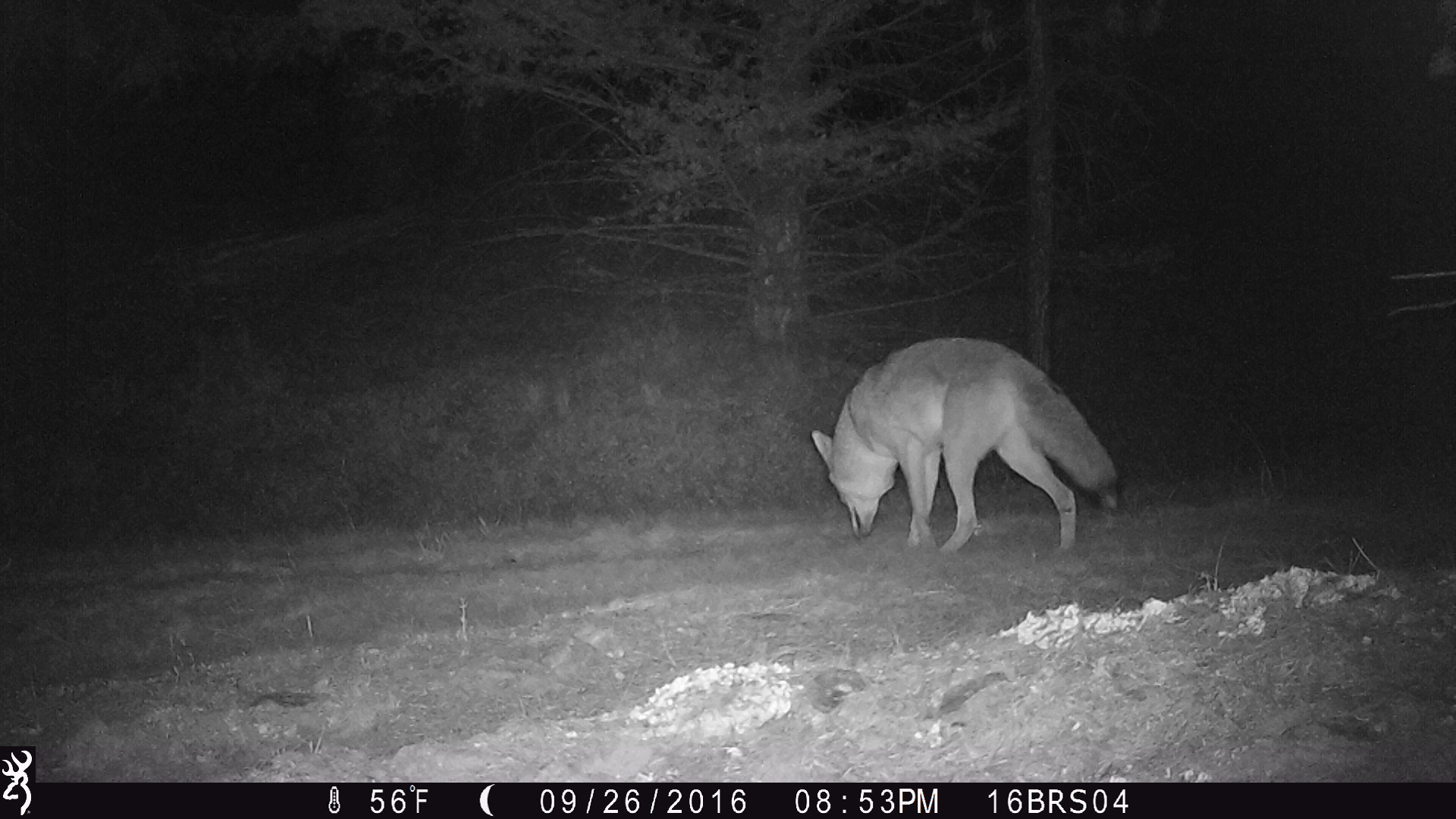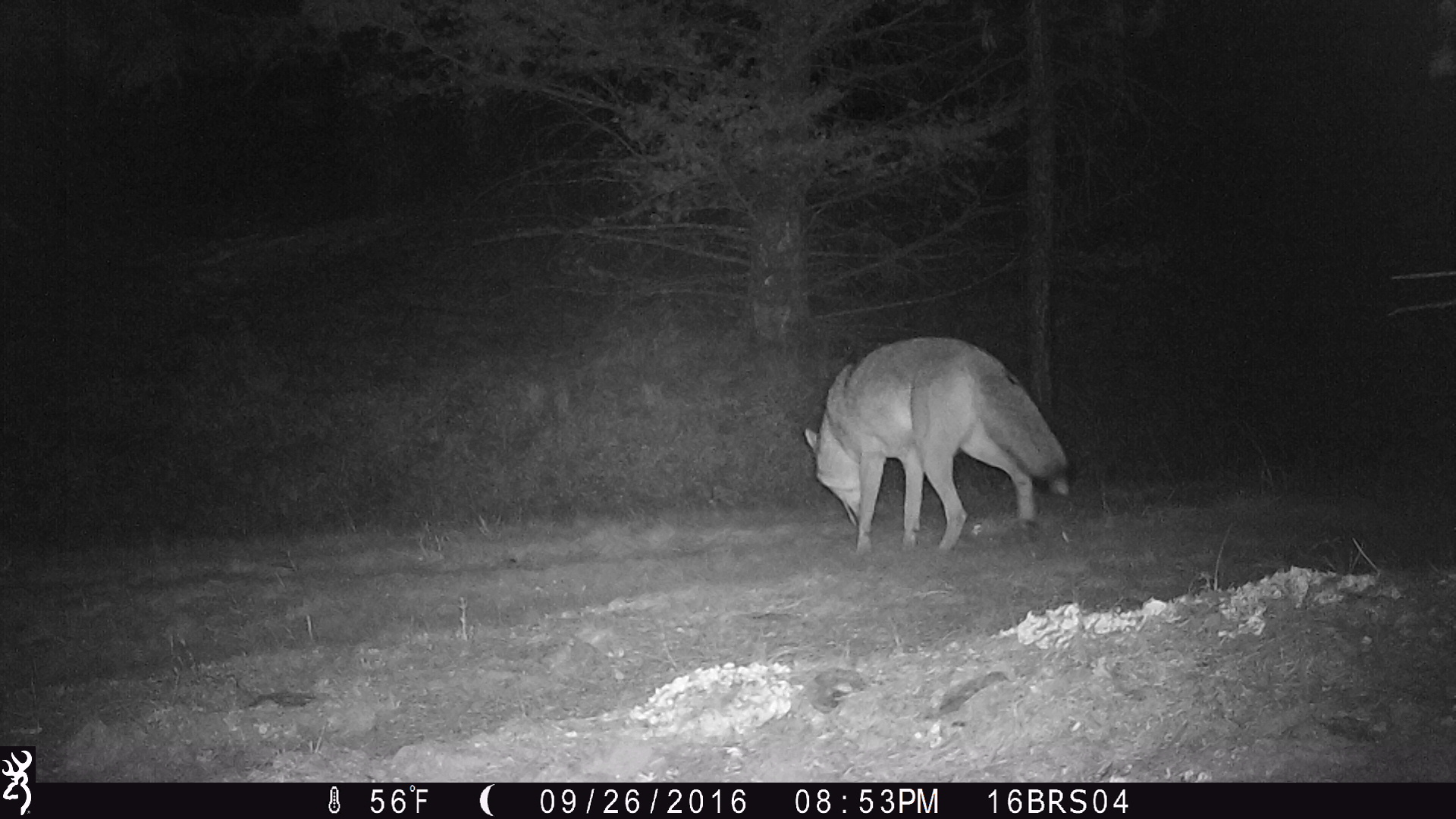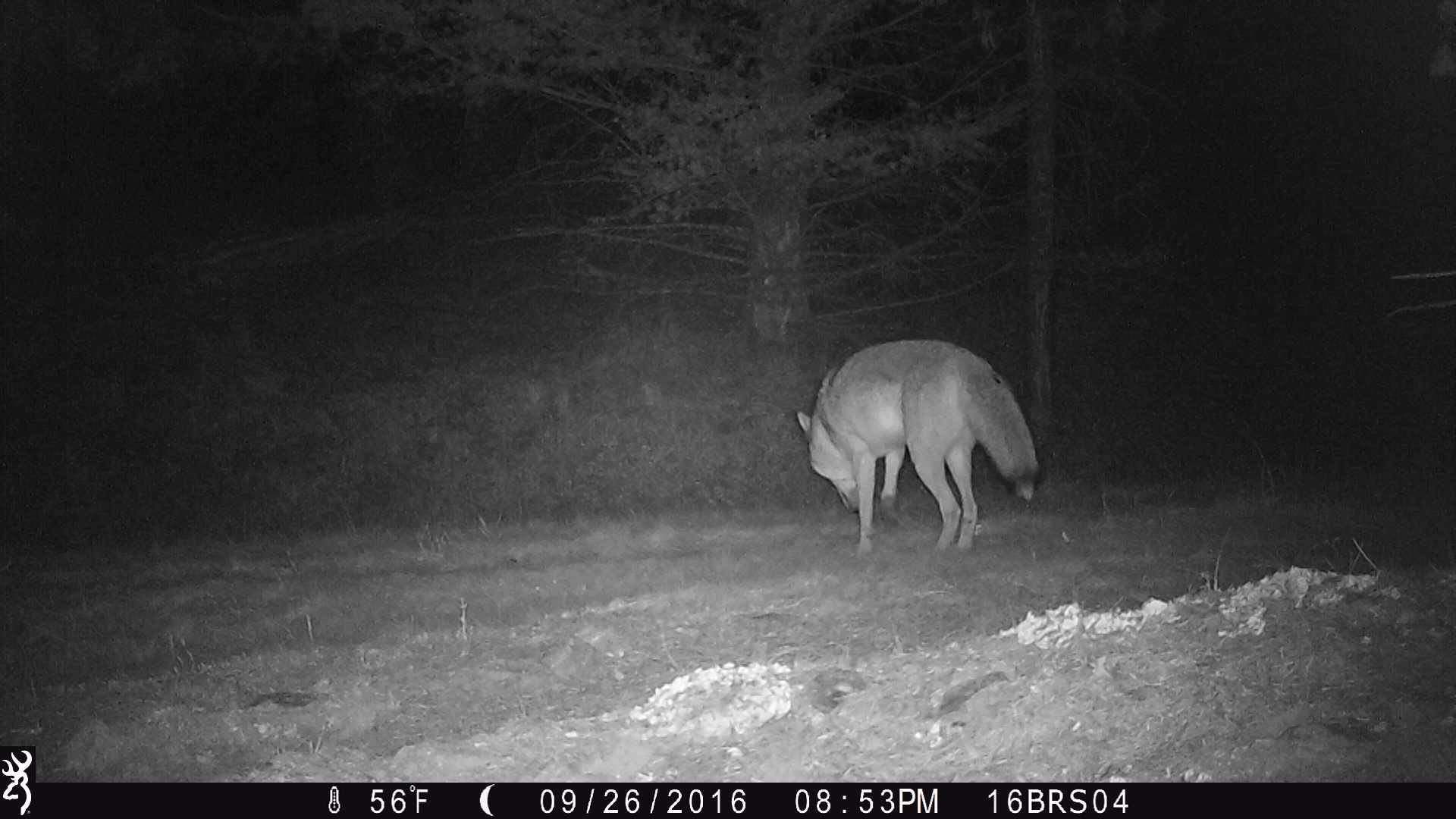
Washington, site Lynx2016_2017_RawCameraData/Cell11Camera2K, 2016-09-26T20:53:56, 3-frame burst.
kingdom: Animalia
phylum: Chordata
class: Mammalia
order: Carnivora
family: Canidae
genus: Canis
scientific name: Canis latrans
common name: coyote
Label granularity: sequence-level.